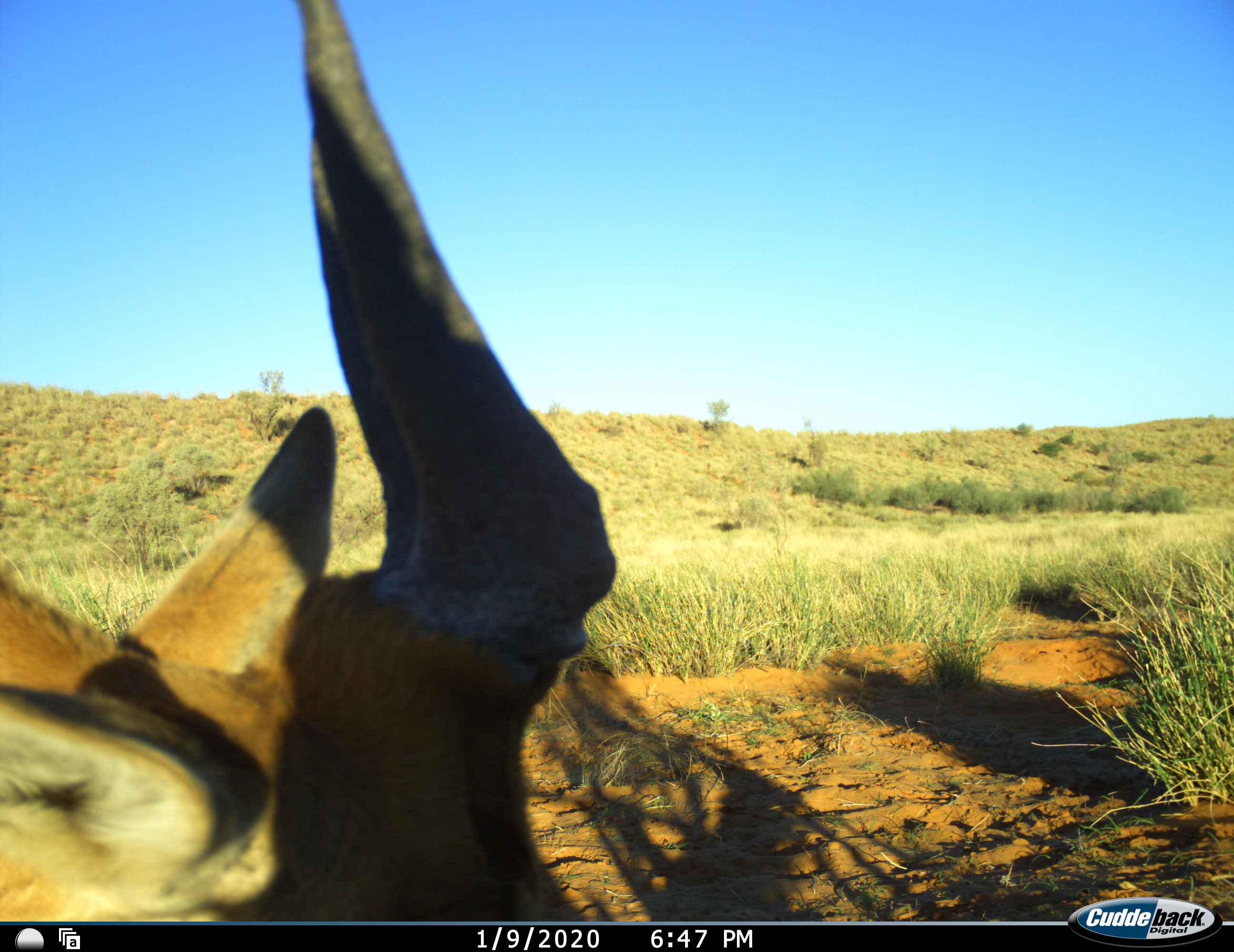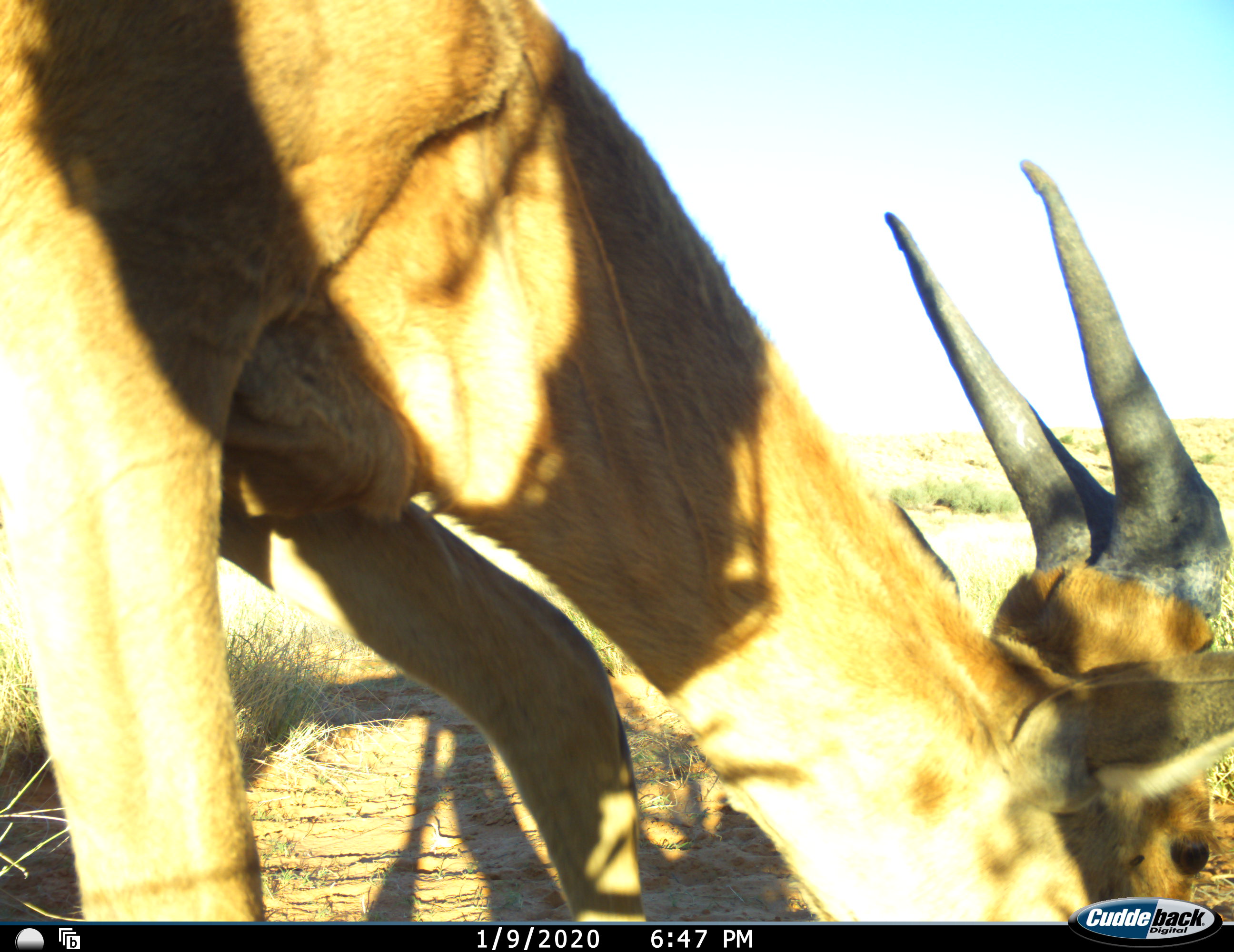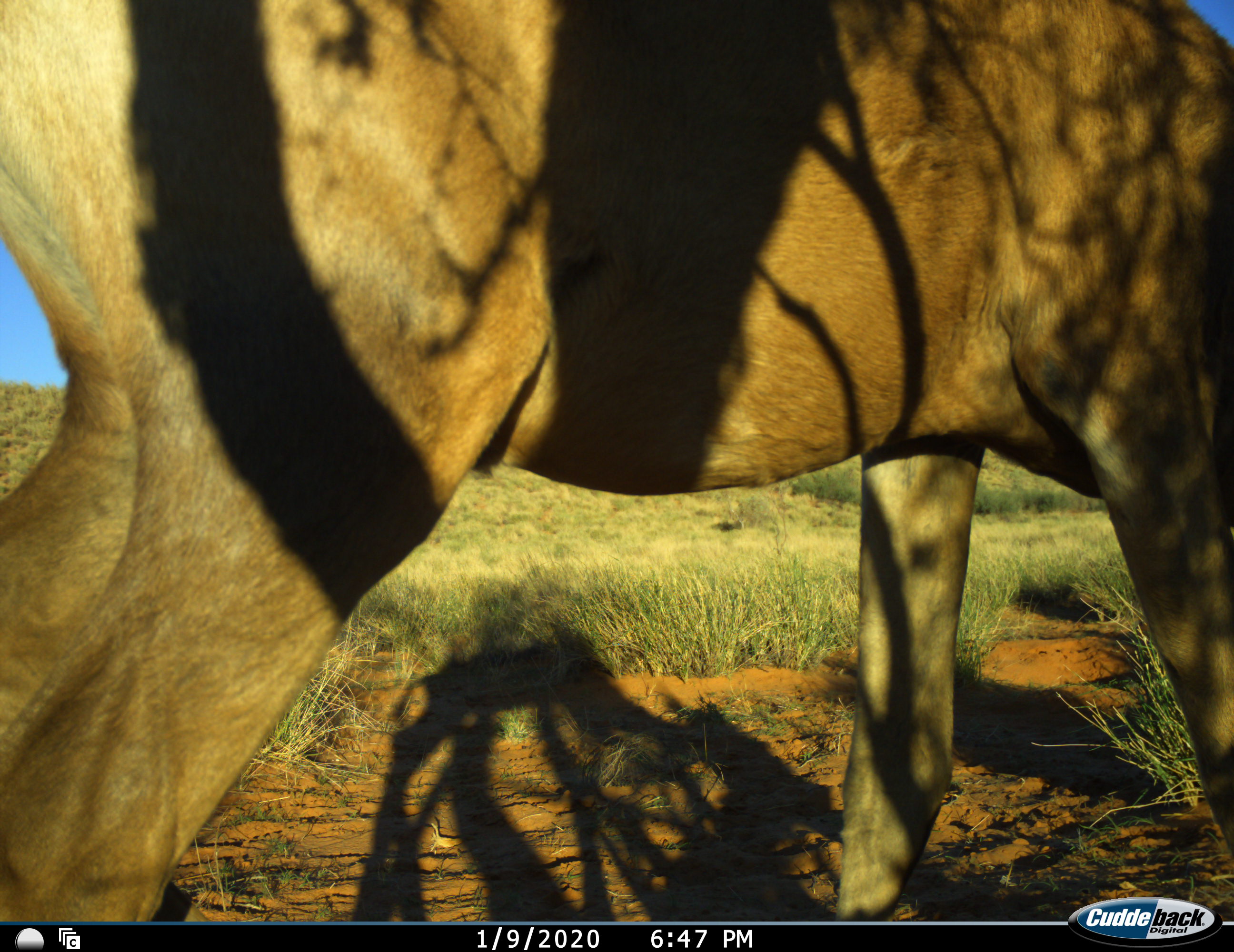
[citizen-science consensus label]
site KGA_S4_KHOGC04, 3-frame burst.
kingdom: Animalia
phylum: Chordata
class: Mammalia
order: Artiodactyla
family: Bovidae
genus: Alcelaphus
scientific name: Alcelaphus buselaphus caama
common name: red hartebeest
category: hartebeestred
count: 1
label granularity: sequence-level